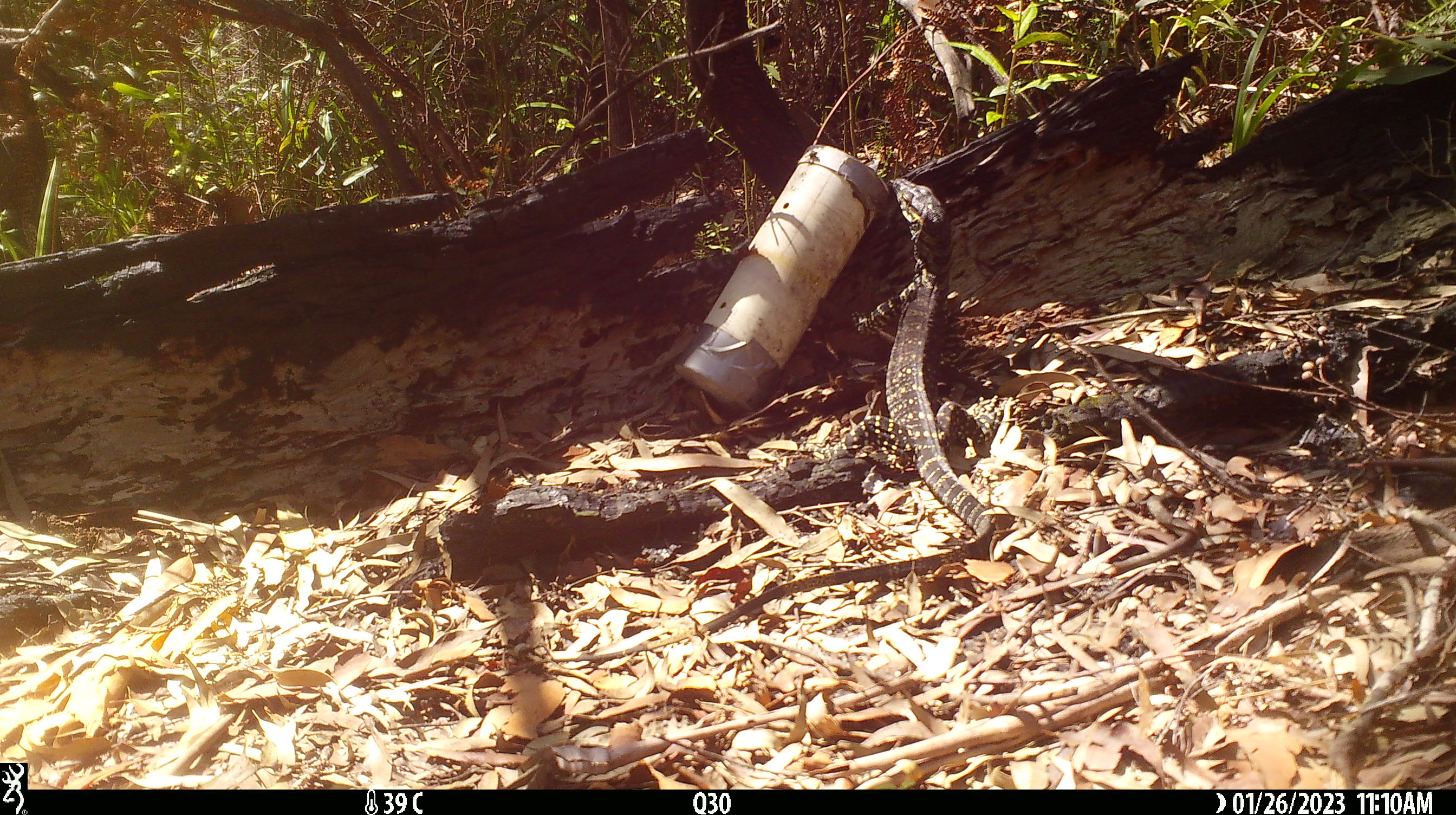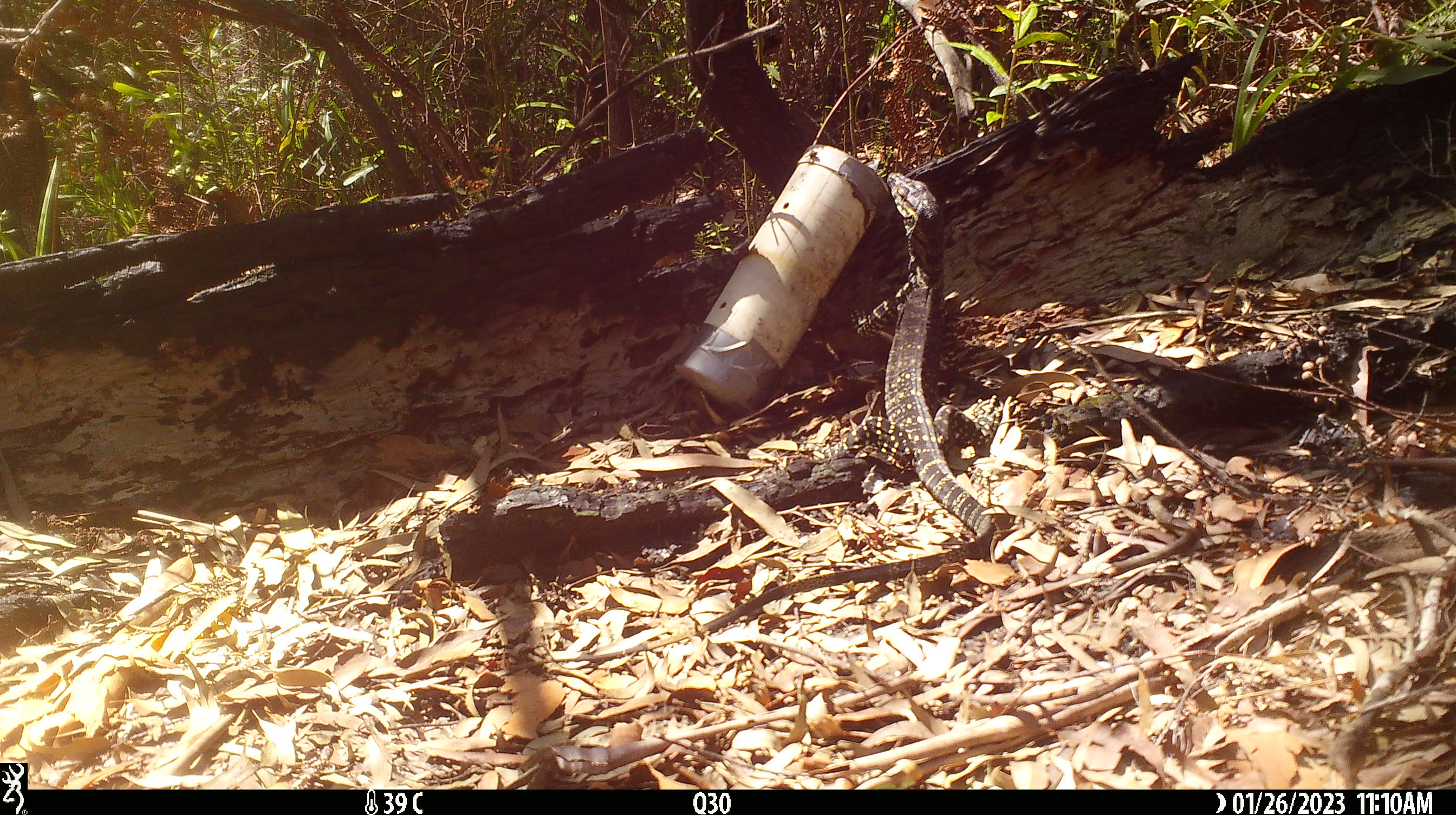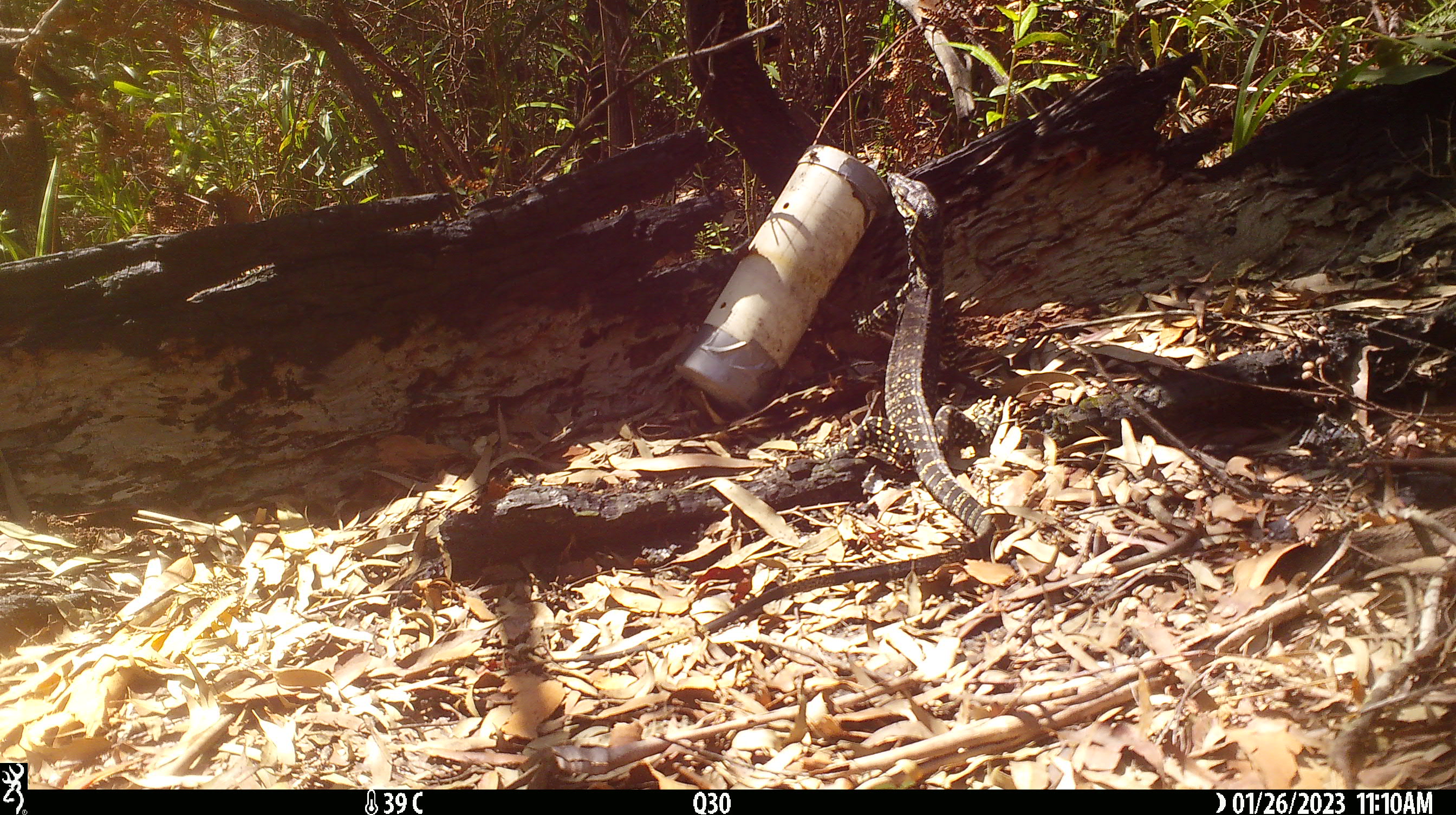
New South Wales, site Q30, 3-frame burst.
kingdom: Animalia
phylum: Chordata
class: Reptilia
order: Squamata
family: Varanidae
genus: Varanus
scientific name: Varanus varius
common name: lace monitor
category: goanna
Goanna (lace monitor) (Varanus varius).